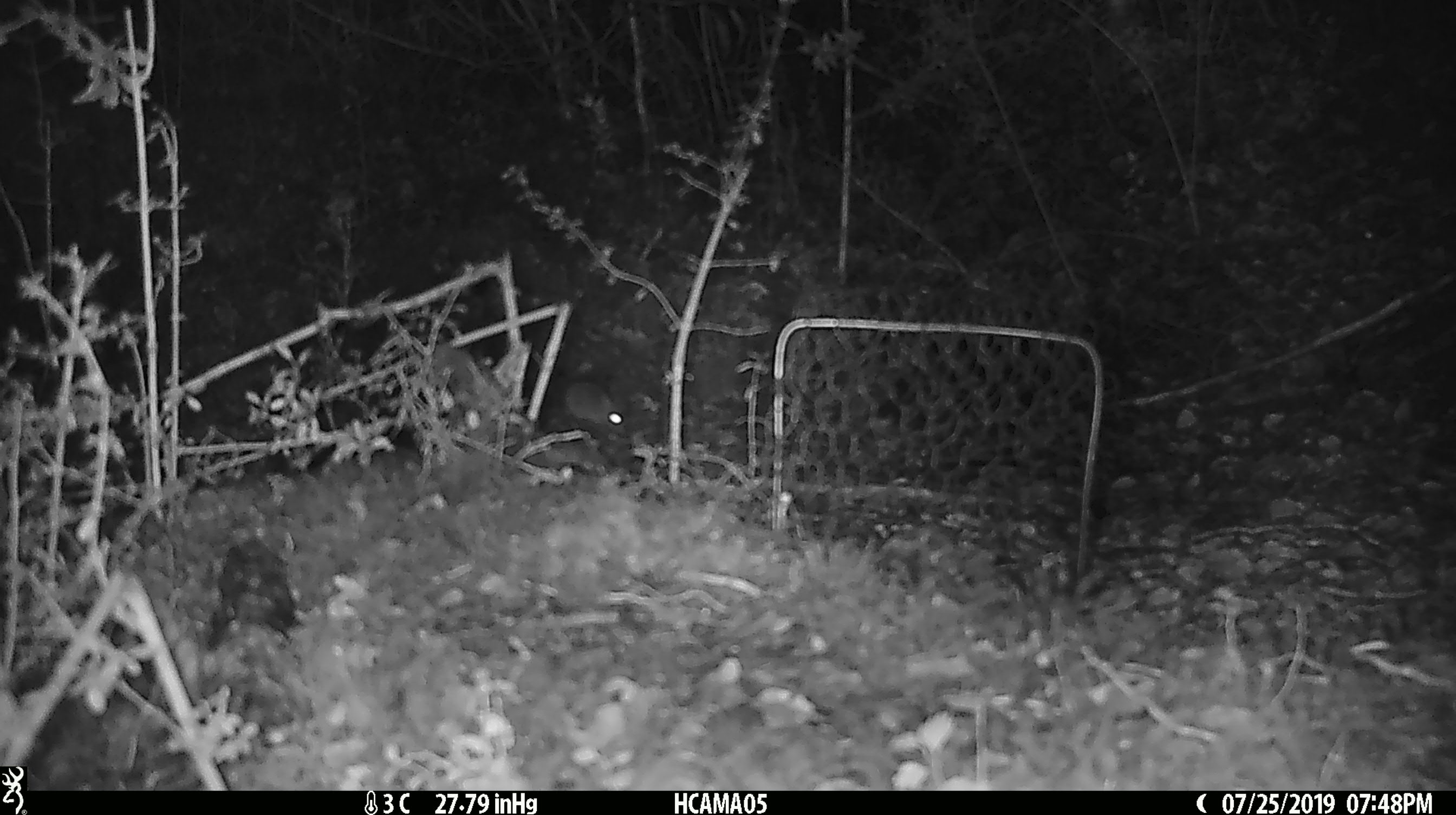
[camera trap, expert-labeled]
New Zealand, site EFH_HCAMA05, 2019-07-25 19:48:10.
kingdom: Animalia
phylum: Chordata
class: Mammalia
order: Rodentia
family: Muridae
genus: Mus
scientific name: Mus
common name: mouse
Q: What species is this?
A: Mouse (Mus).